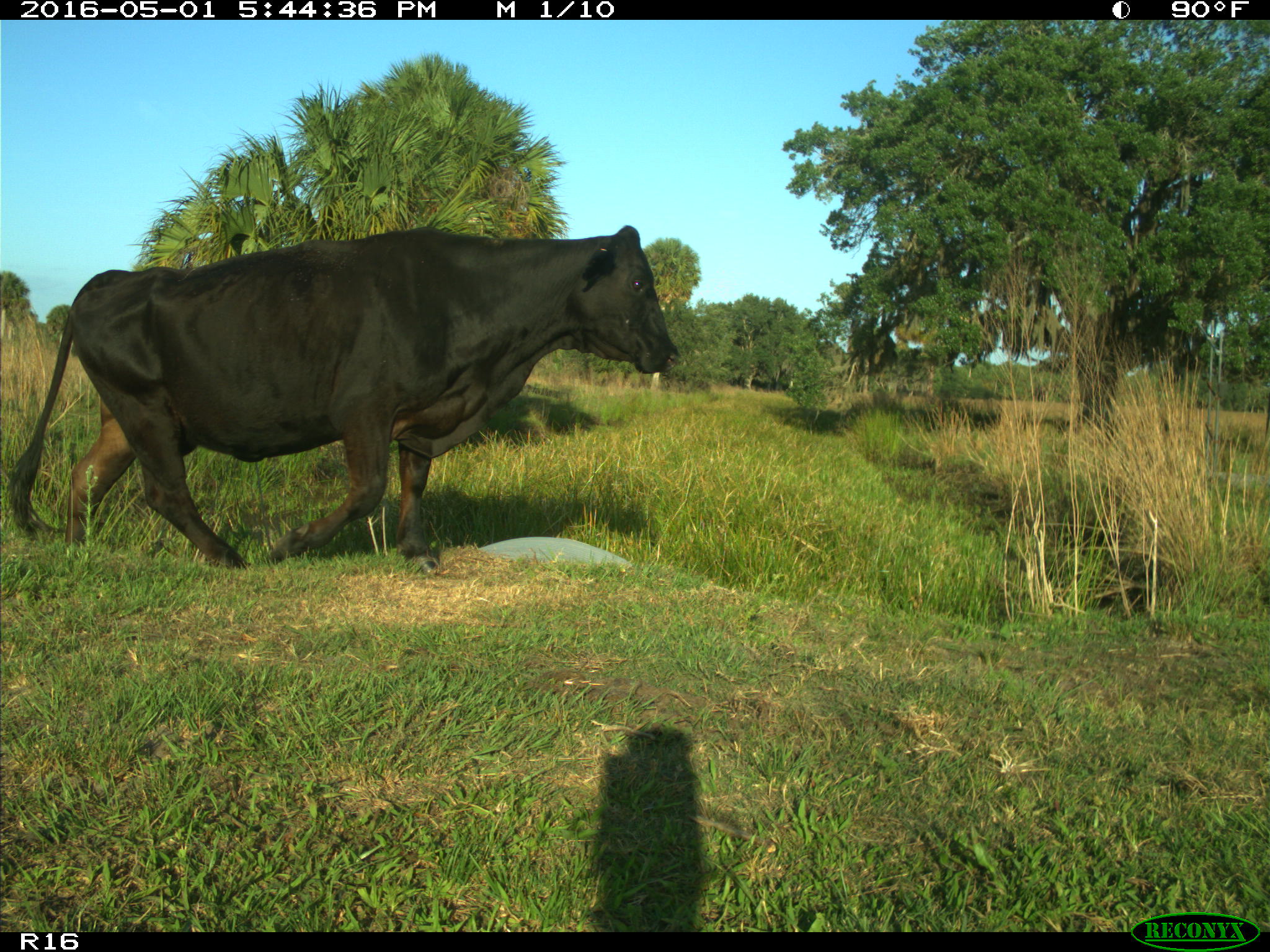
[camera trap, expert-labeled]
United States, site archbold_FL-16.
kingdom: Animalia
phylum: Chordata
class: Mammalia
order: Artiodactyla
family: Bovidae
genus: Bos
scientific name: Bos taurus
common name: domestic cow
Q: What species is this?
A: Bos taurus (domestic cow).